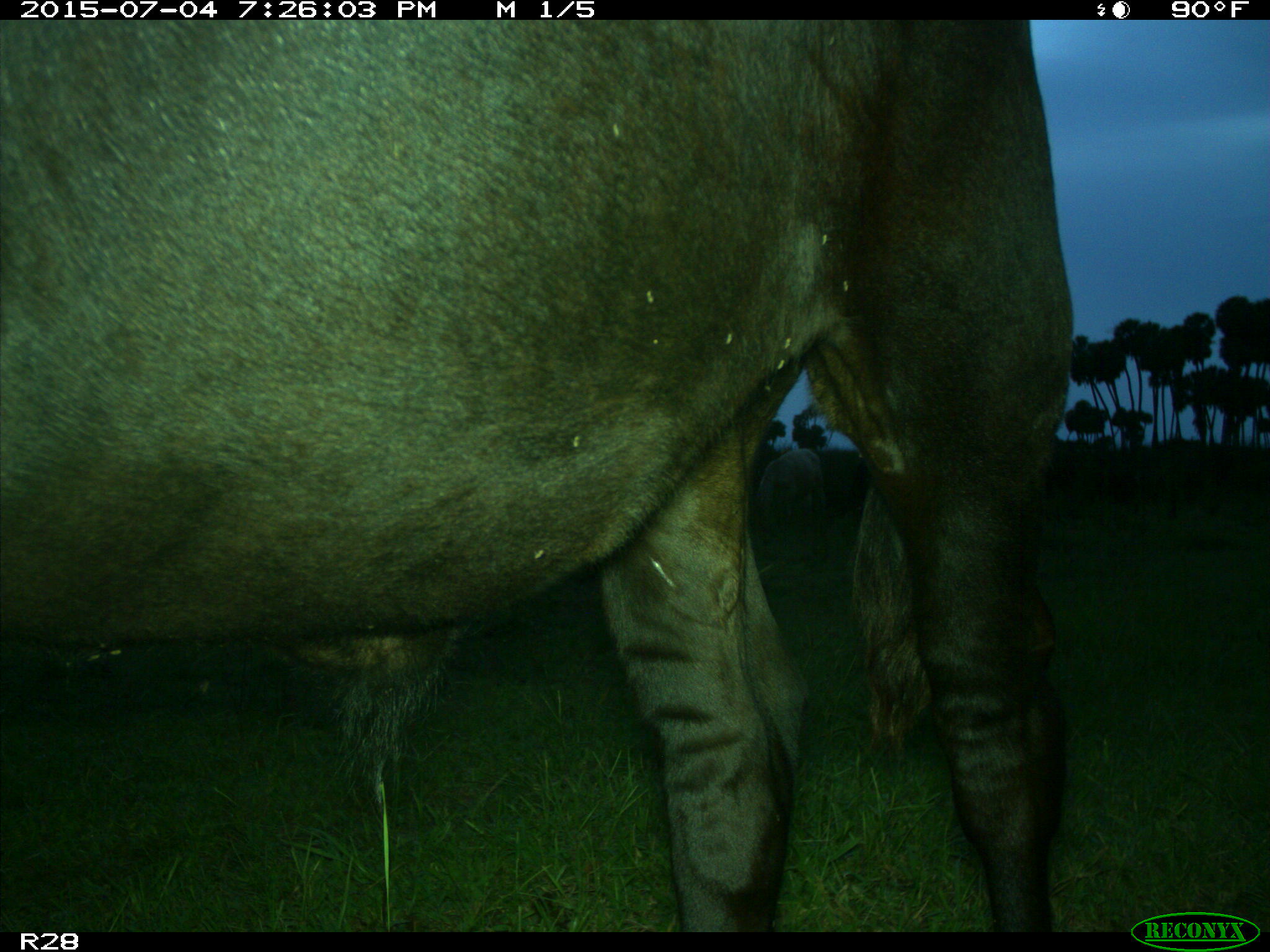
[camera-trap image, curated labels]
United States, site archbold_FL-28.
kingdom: Animalia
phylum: Chordata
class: Mammalia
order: Artiodactyla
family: Bovidae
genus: Bos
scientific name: Bos taurus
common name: domestic cow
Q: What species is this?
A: Bos taurus (domestic cow).